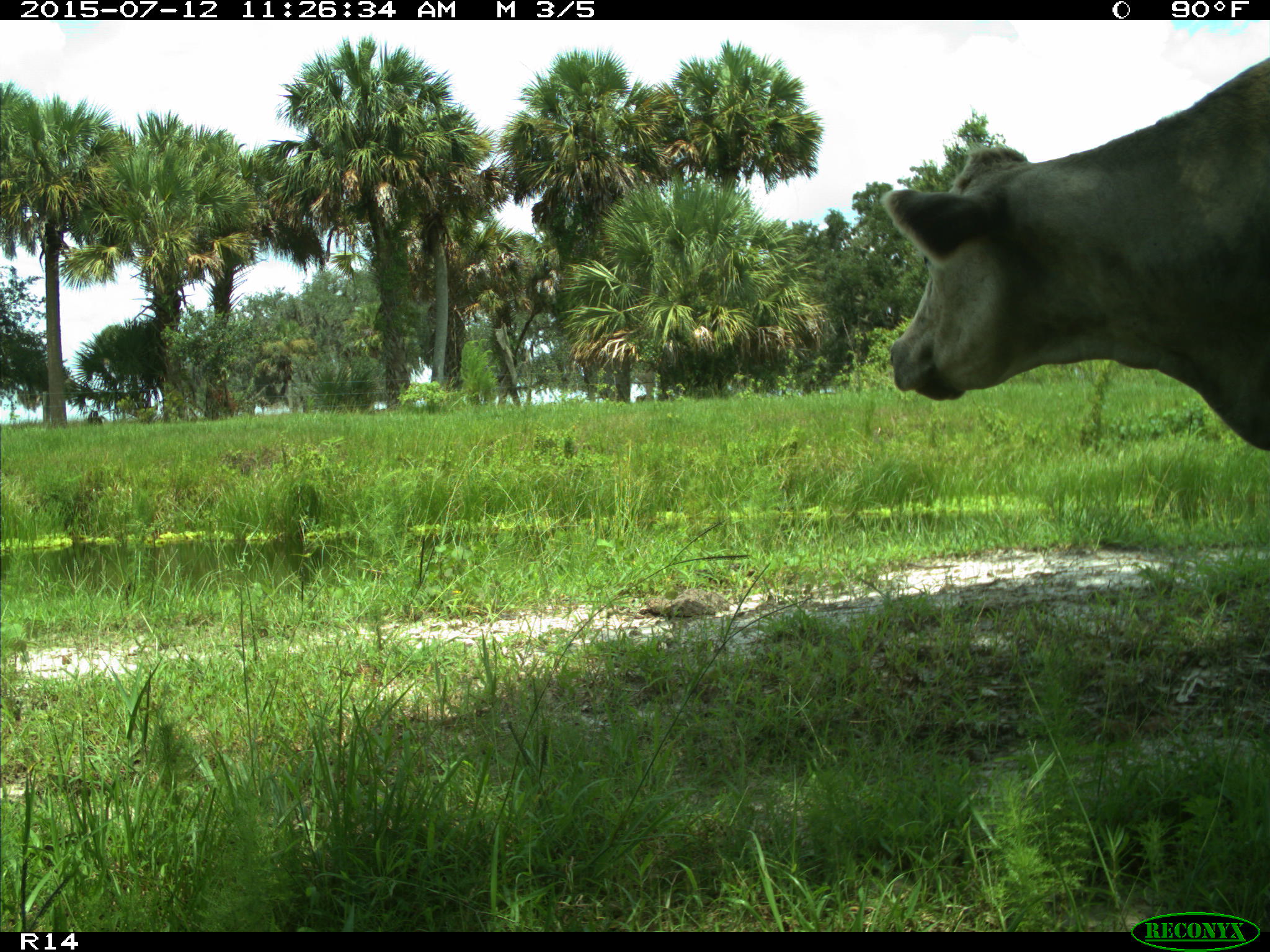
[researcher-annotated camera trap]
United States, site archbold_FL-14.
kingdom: Animalia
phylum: Chordata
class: Mammalia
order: Artiodactyla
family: Bovidae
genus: Bos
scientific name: Bos taurus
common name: domestic cow